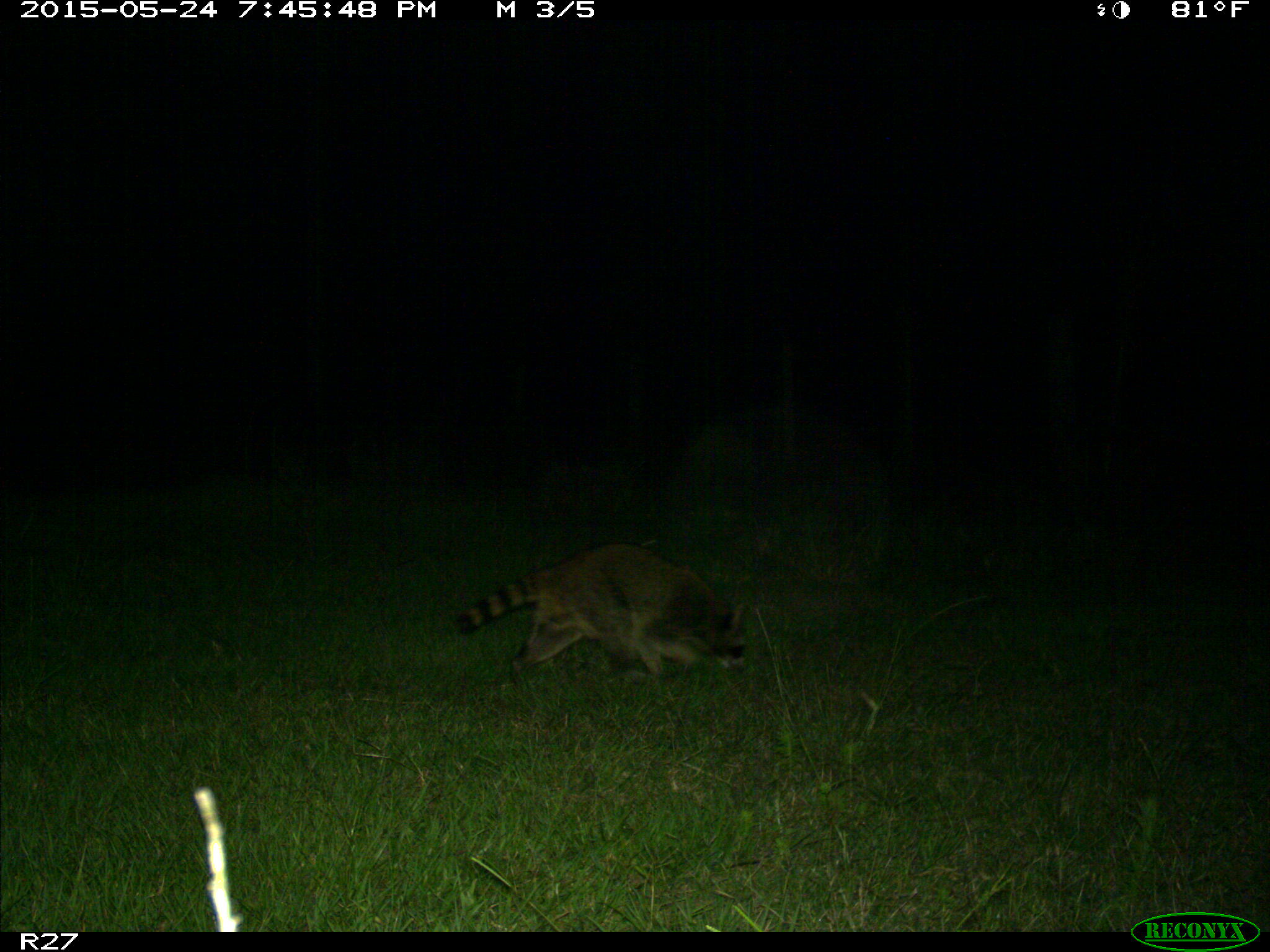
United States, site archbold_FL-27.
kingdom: Animalia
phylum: Chordata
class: Mammalia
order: Carnivora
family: Procyonidae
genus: Procyon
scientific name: Procyon lotor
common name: common raccoon